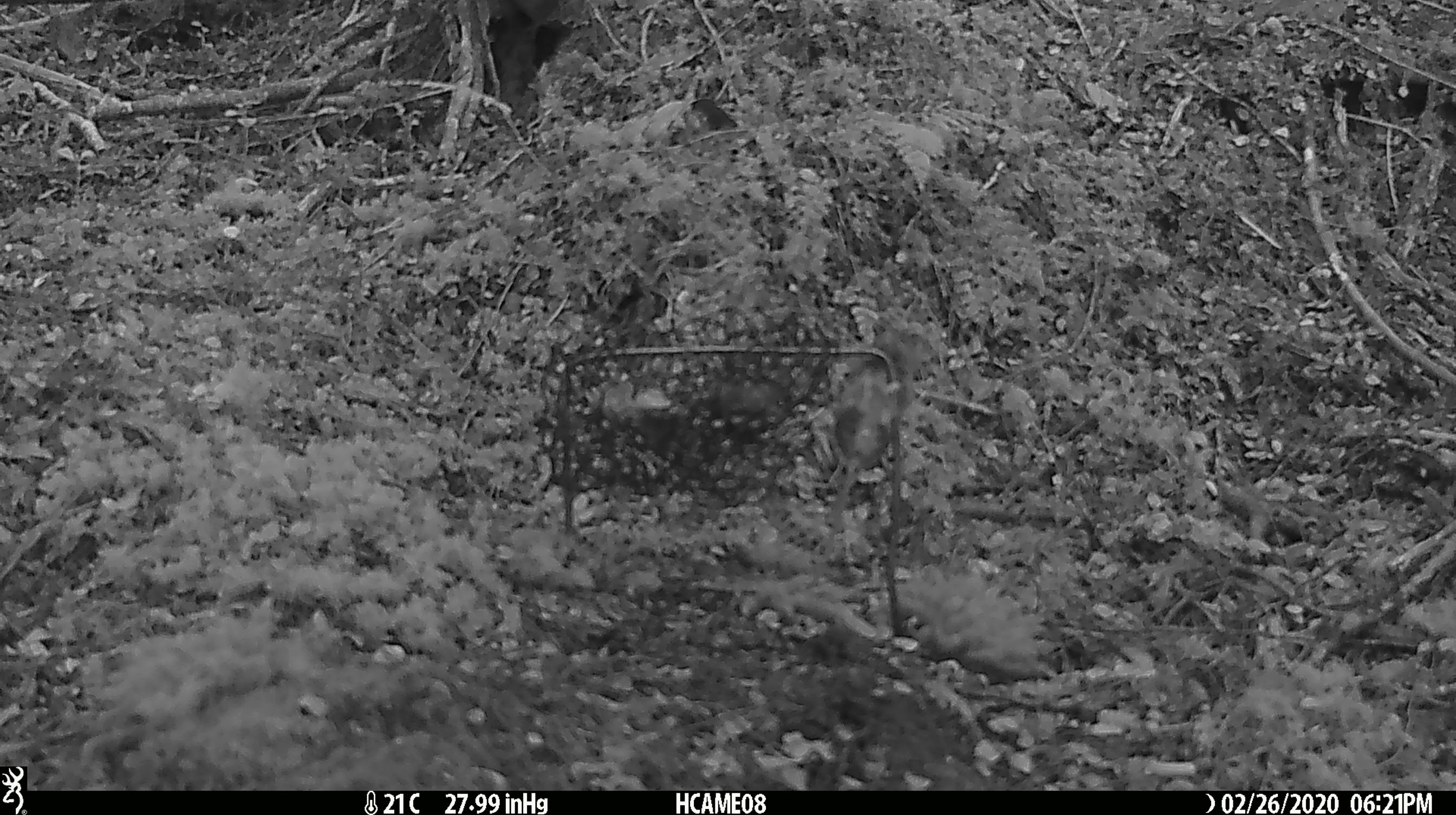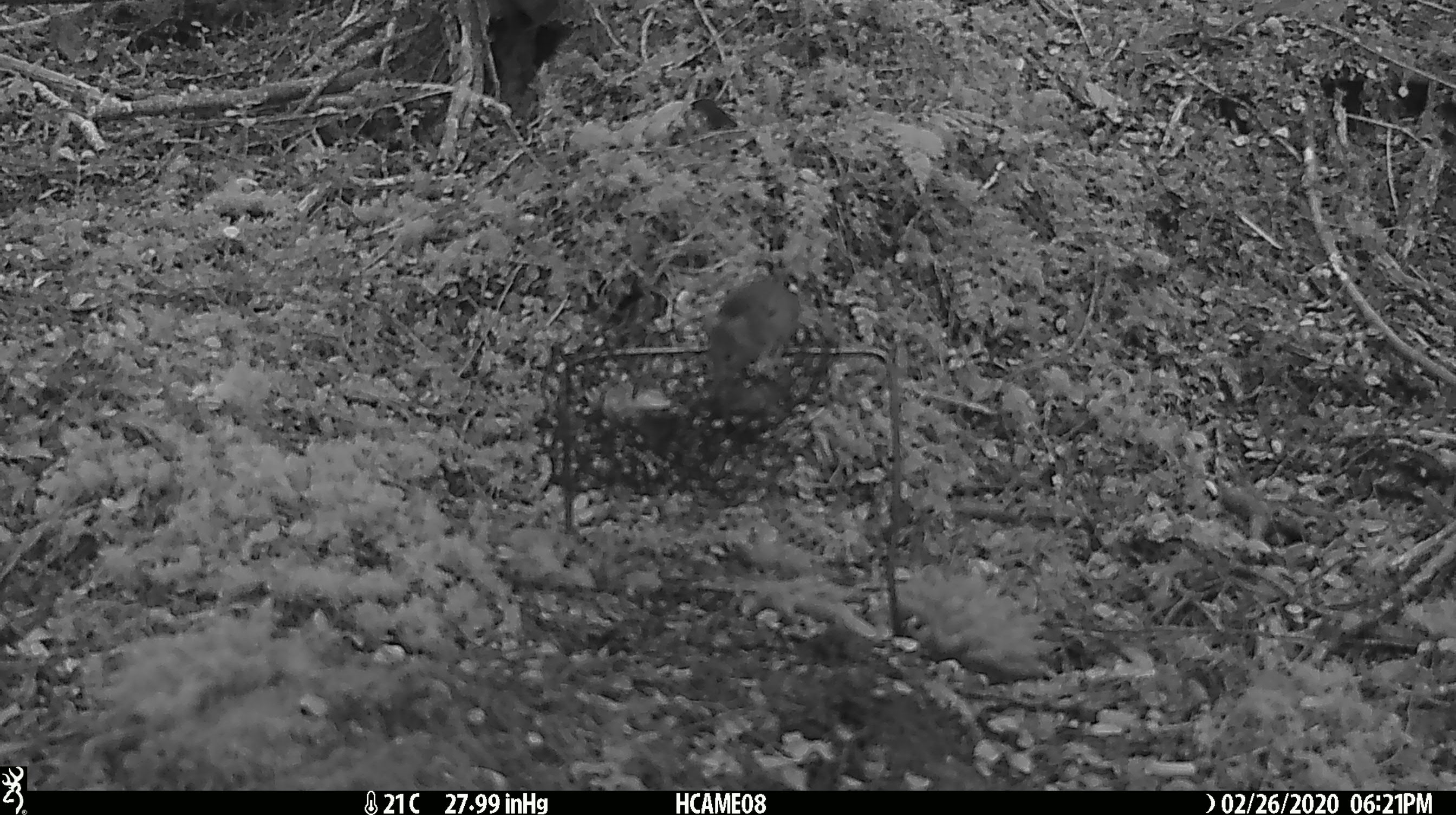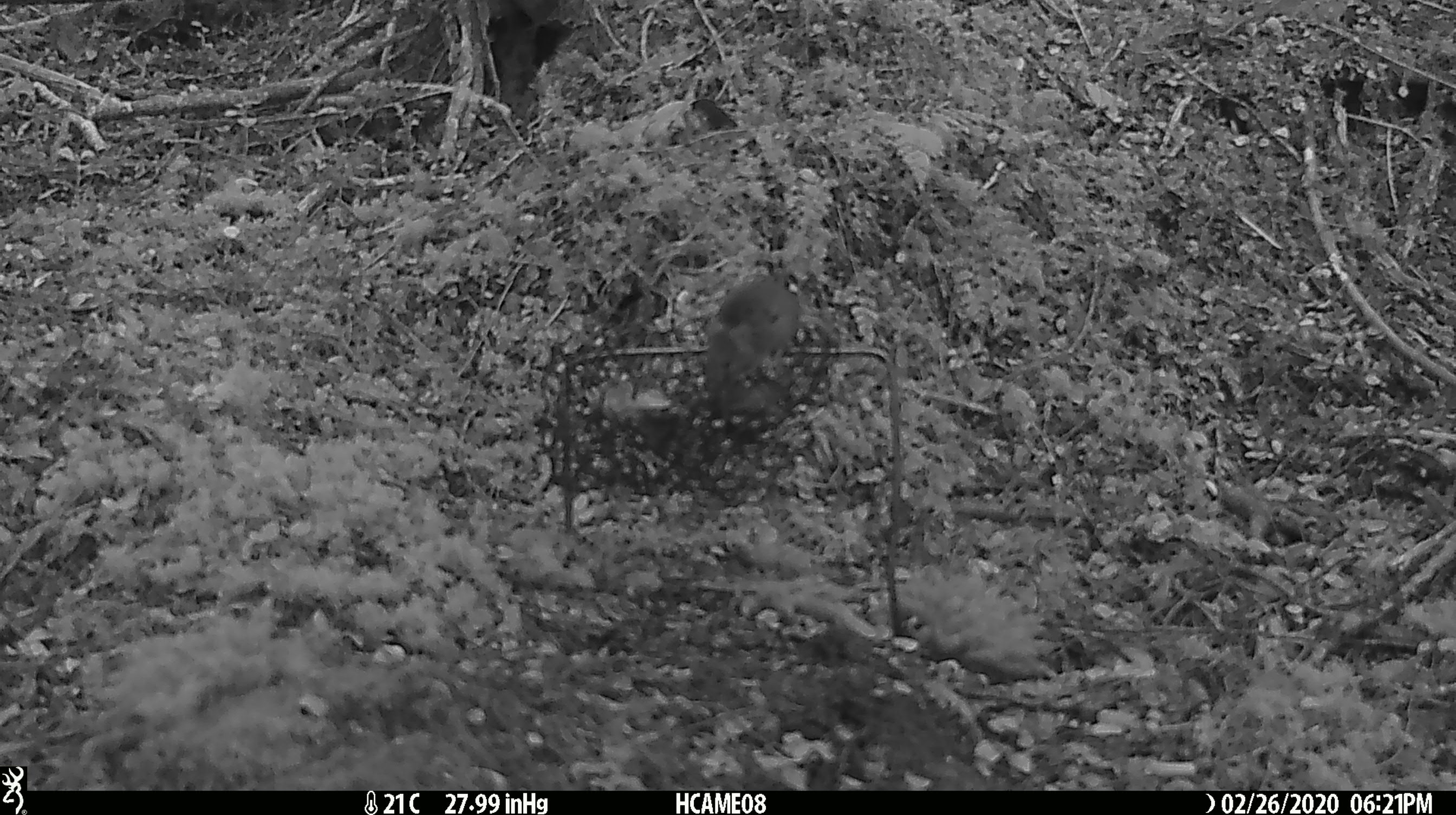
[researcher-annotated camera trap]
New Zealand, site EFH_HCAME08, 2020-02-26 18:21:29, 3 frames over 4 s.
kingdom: Animalia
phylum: Chordata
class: Mammalia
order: Rodentia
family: Muridae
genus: Mus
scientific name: Mus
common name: mouse